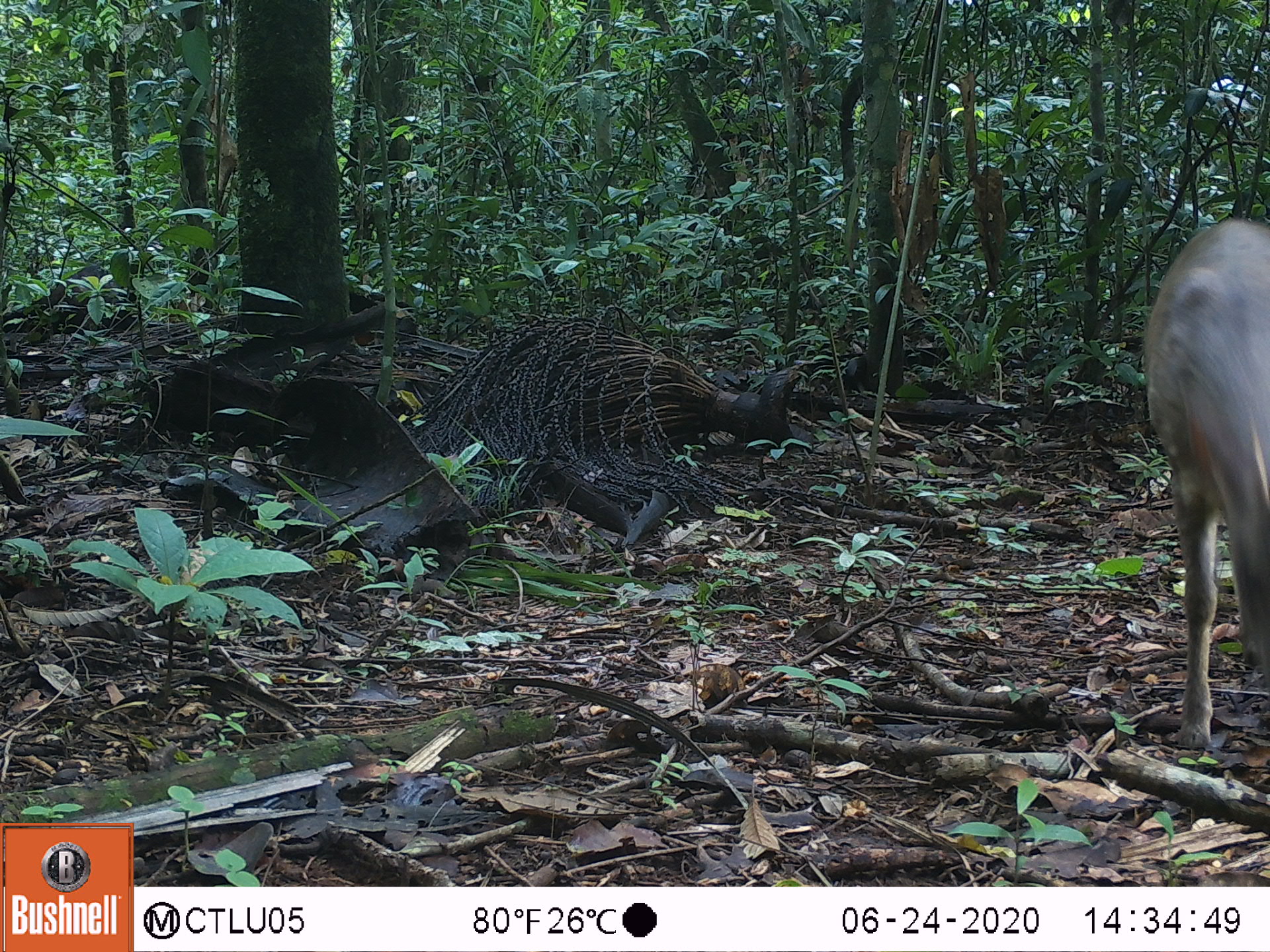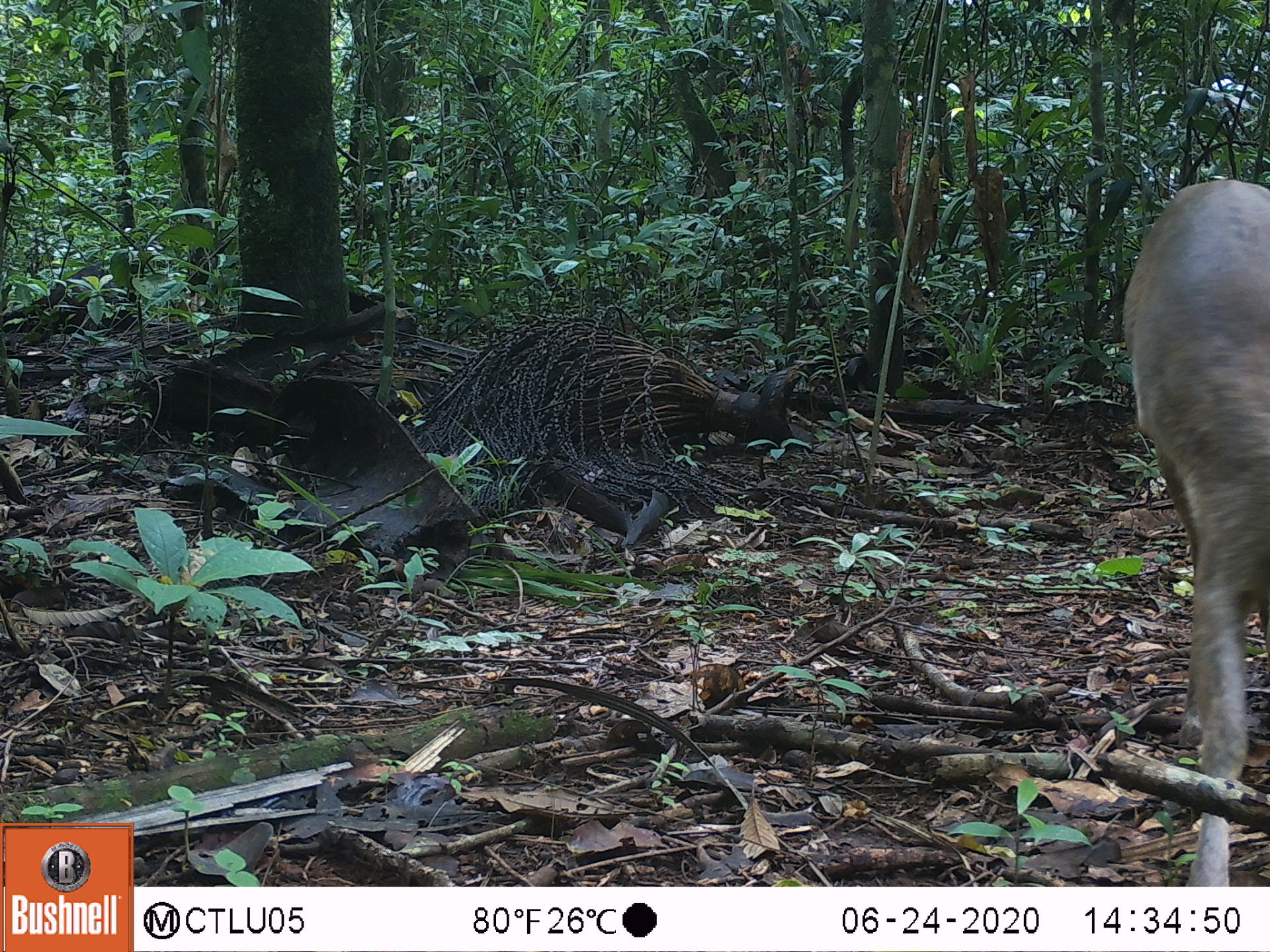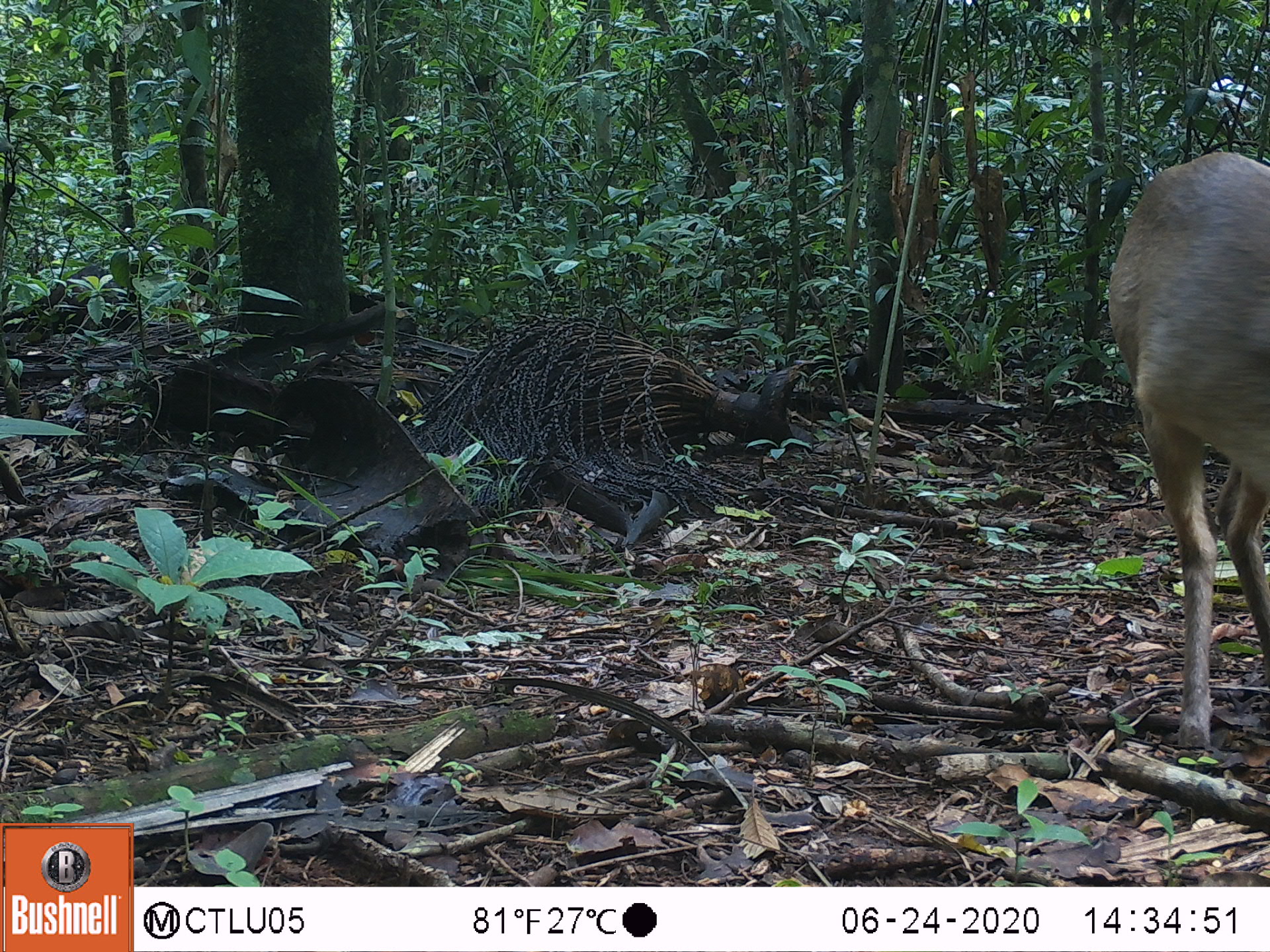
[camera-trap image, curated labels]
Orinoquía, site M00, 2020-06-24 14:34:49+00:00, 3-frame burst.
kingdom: Animalia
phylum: Chordata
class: Mammalia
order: Artiodactyla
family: Cervidae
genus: Mazama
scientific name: Mazama americana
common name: red brocket deer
Red brocket deer (Mazama americana).